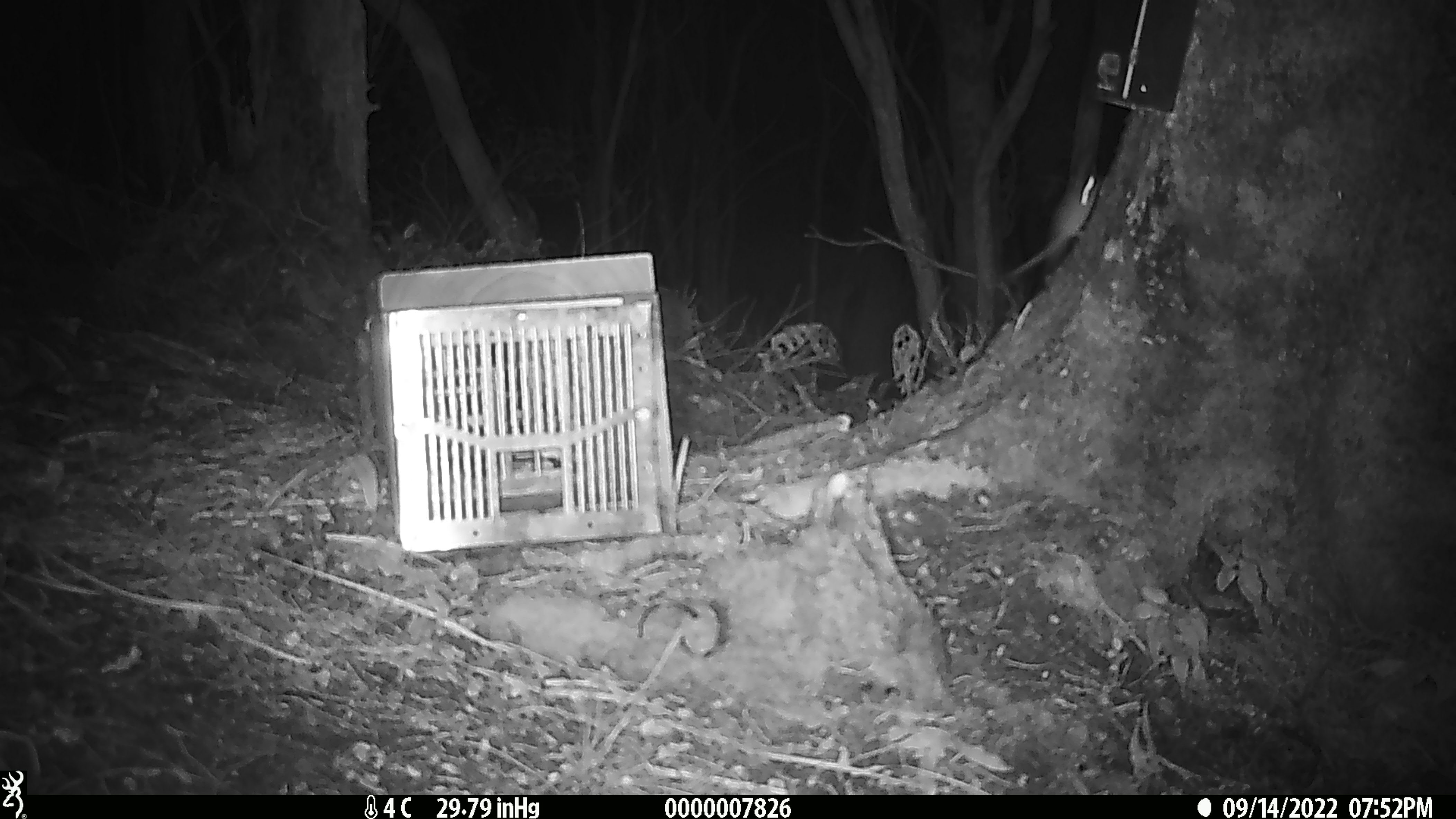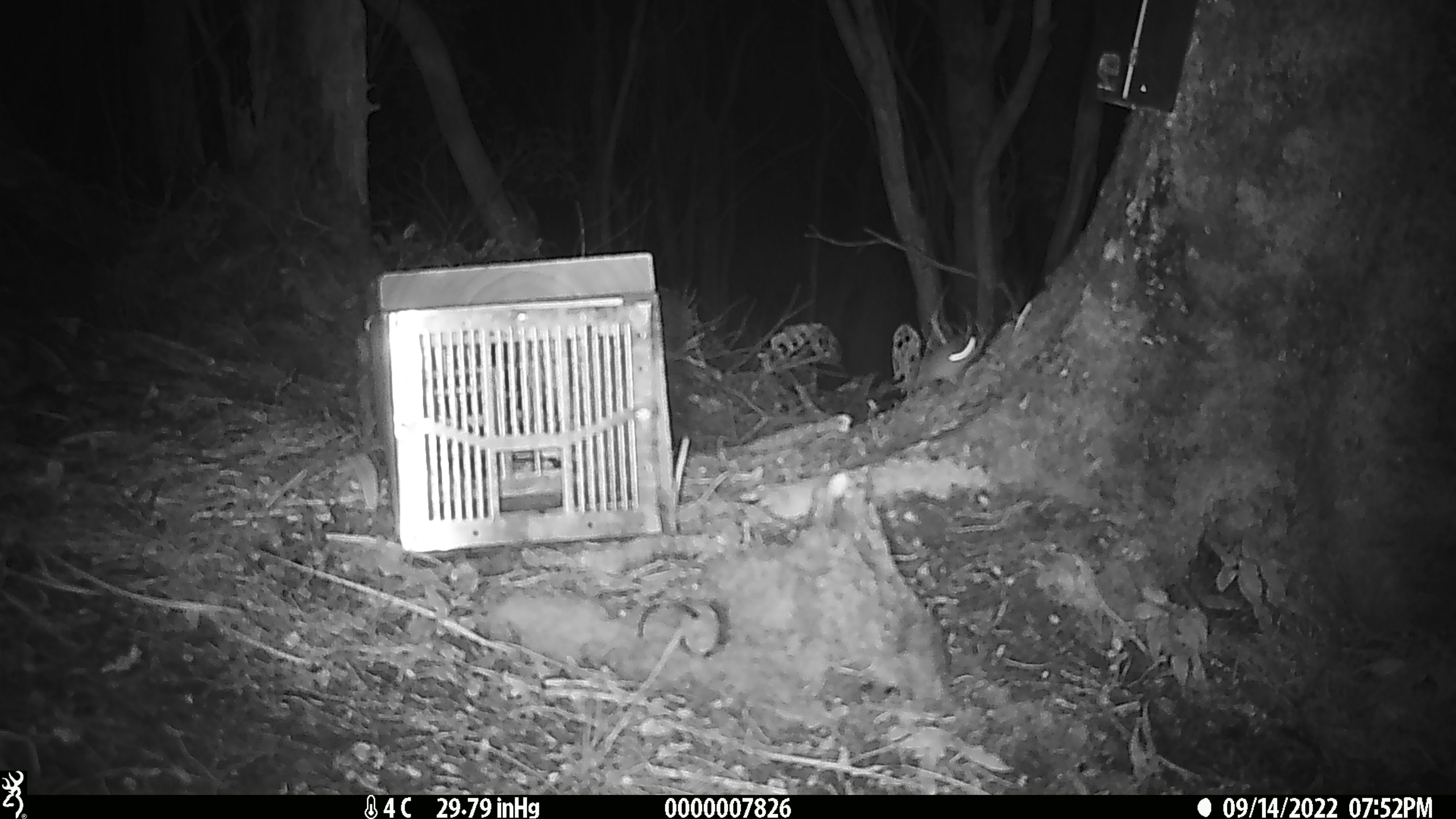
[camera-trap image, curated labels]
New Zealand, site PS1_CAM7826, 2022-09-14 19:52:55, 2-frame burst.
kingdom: Animalia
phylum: Chordata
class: Mammalia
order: Rodentia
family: Muridae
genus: Mus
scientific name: Mus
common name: mouse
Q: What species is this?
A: Mouse (Mus).